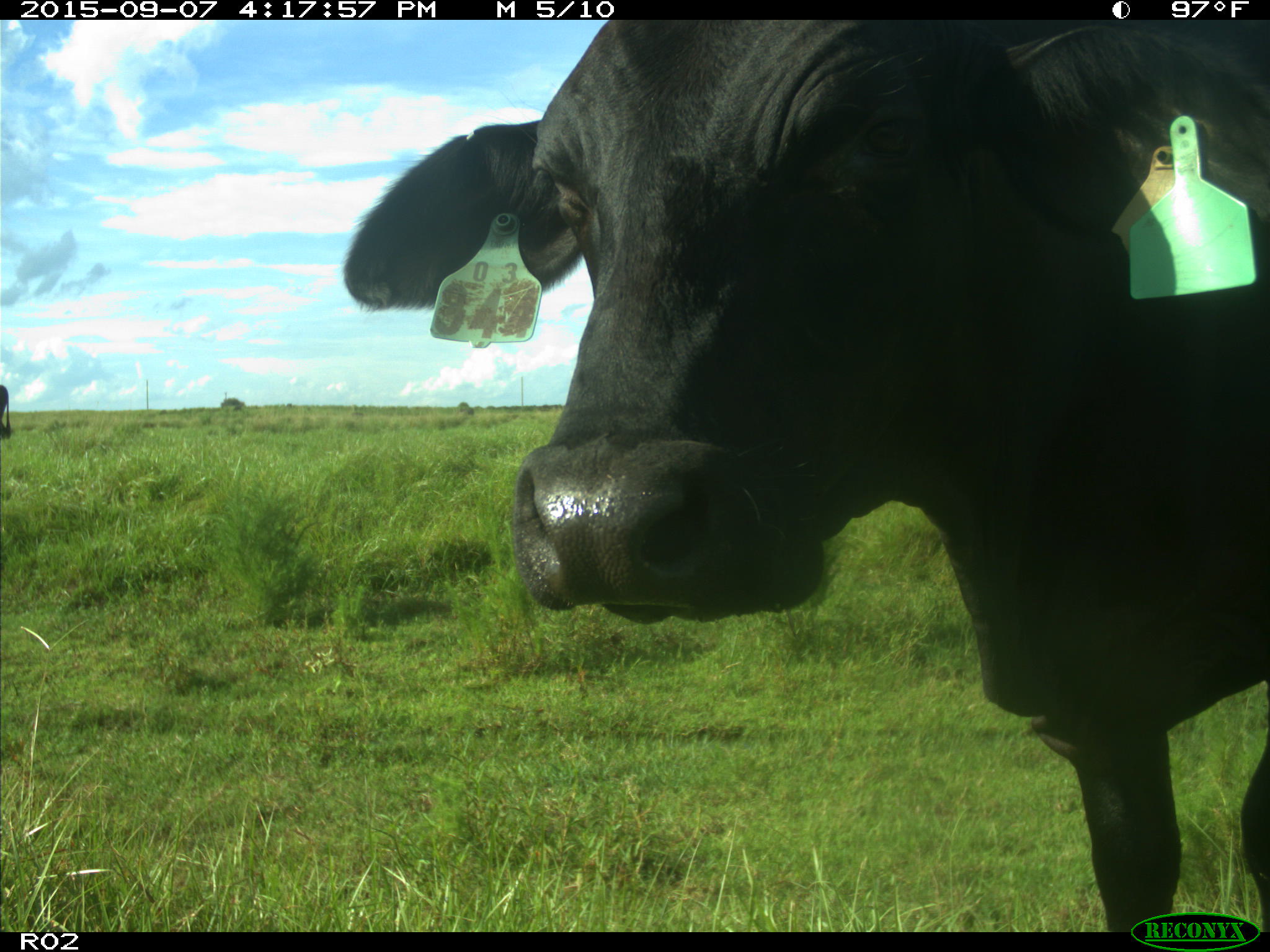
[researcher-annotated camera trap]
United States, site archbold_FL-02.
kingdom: Animalia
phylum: Chordata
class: Mammalia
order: Artiodactyla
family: Bovidae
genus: Bos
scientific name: Bos taurus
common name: domestic cow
Bos taurus (domestic cow).